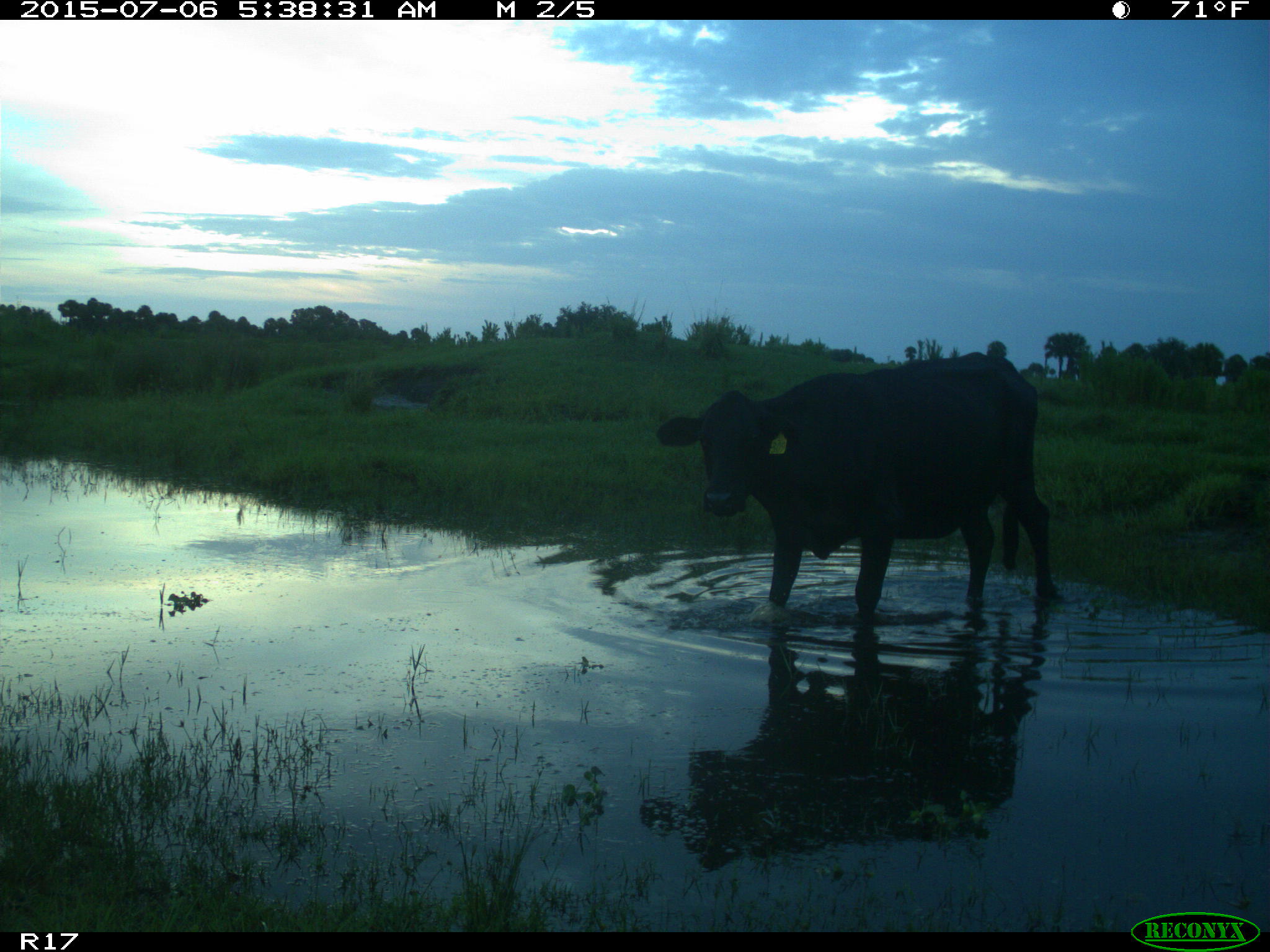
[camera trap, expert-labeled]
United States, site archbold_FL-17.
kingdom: Animalia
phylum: Chordata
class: Mammalia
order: Artiodactyla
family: Bovidae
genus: Bos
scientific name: Bos taurus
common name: domestic cow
Bos taurus (domestic cow).